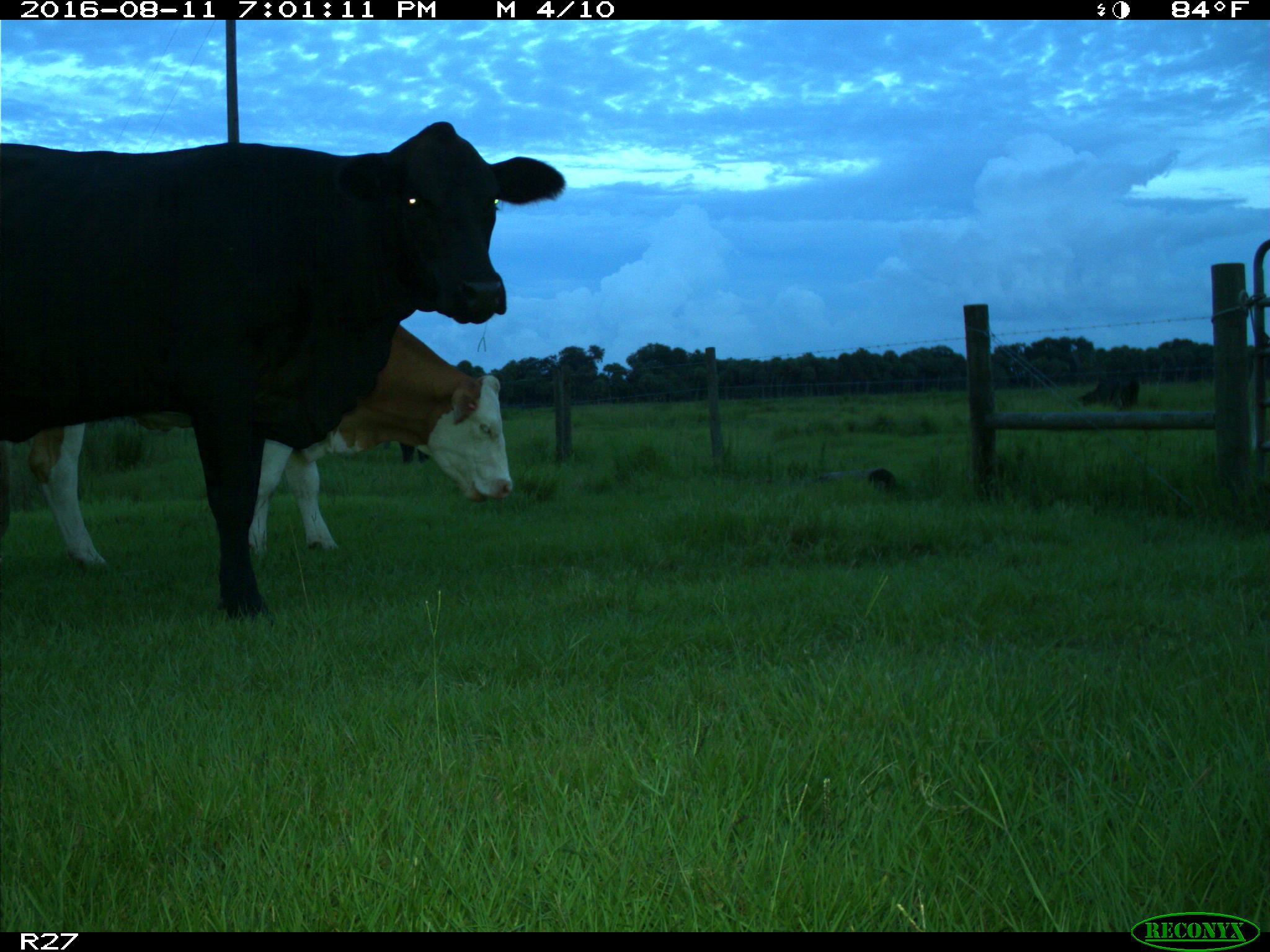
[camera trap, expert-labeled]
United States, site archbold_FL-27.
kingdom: Animalia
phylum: Chordata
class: Mammalia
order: Artiodactyla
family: Bovidae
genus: Bos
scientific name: Bos taurus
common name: domestic cow